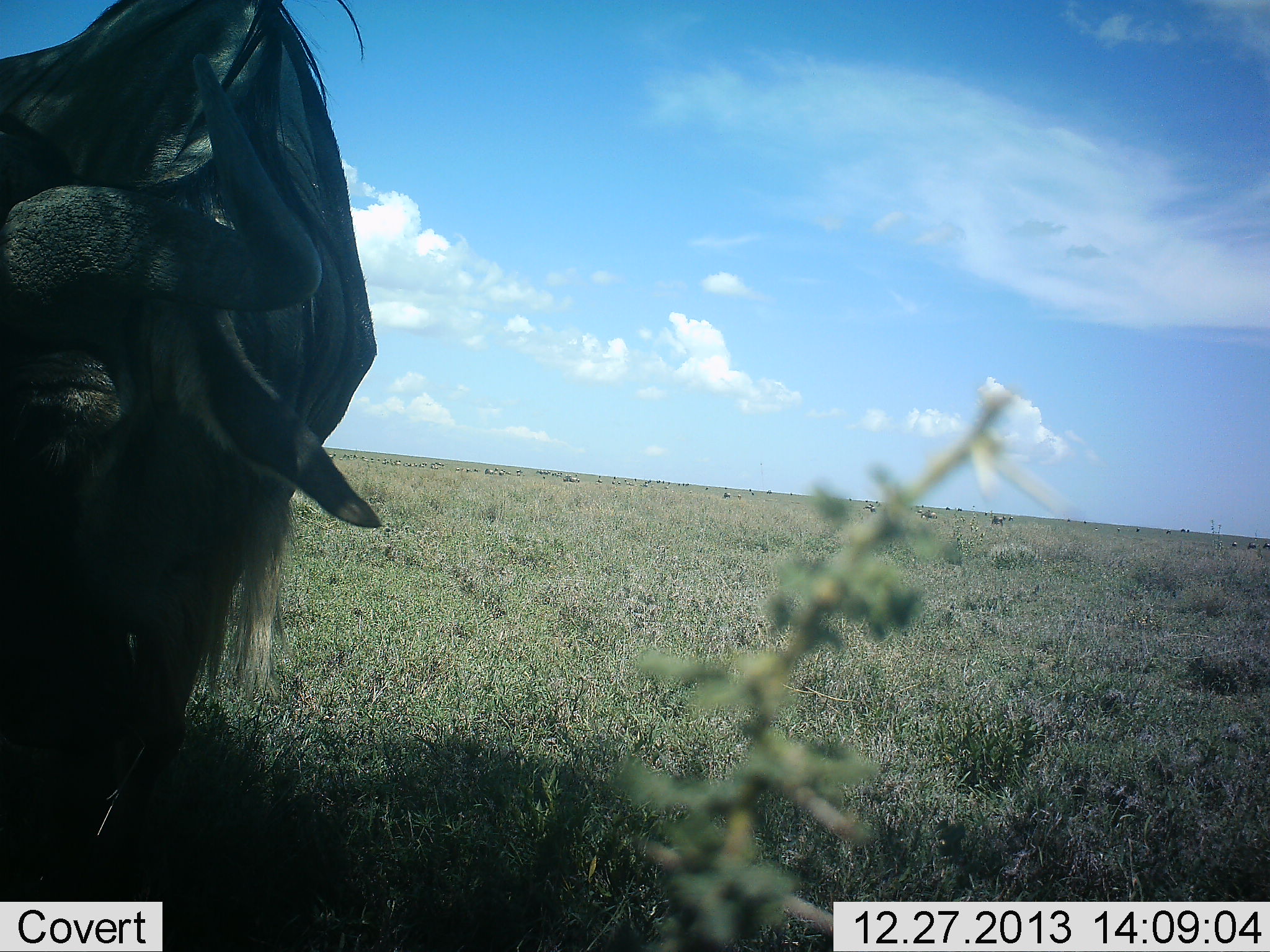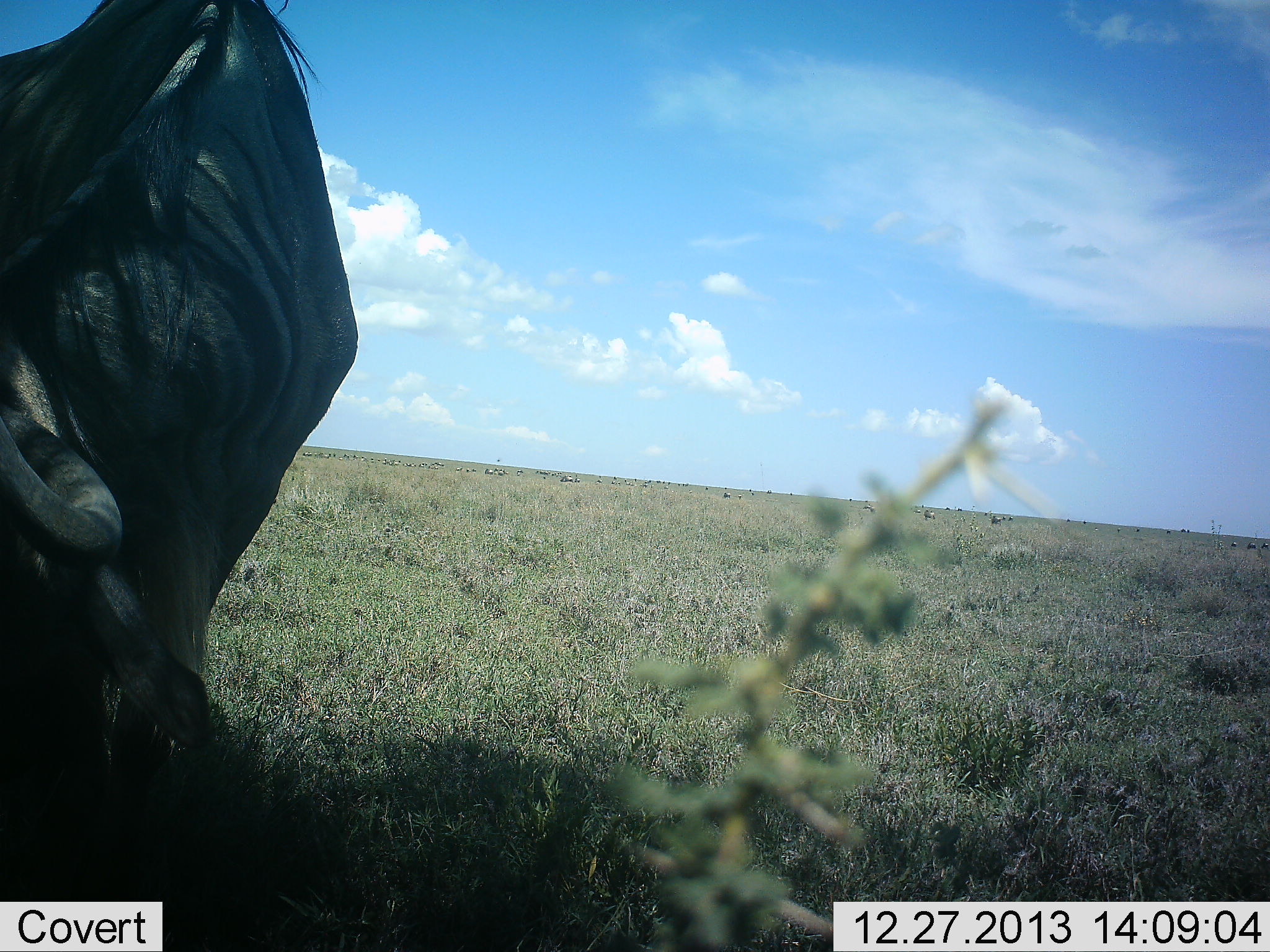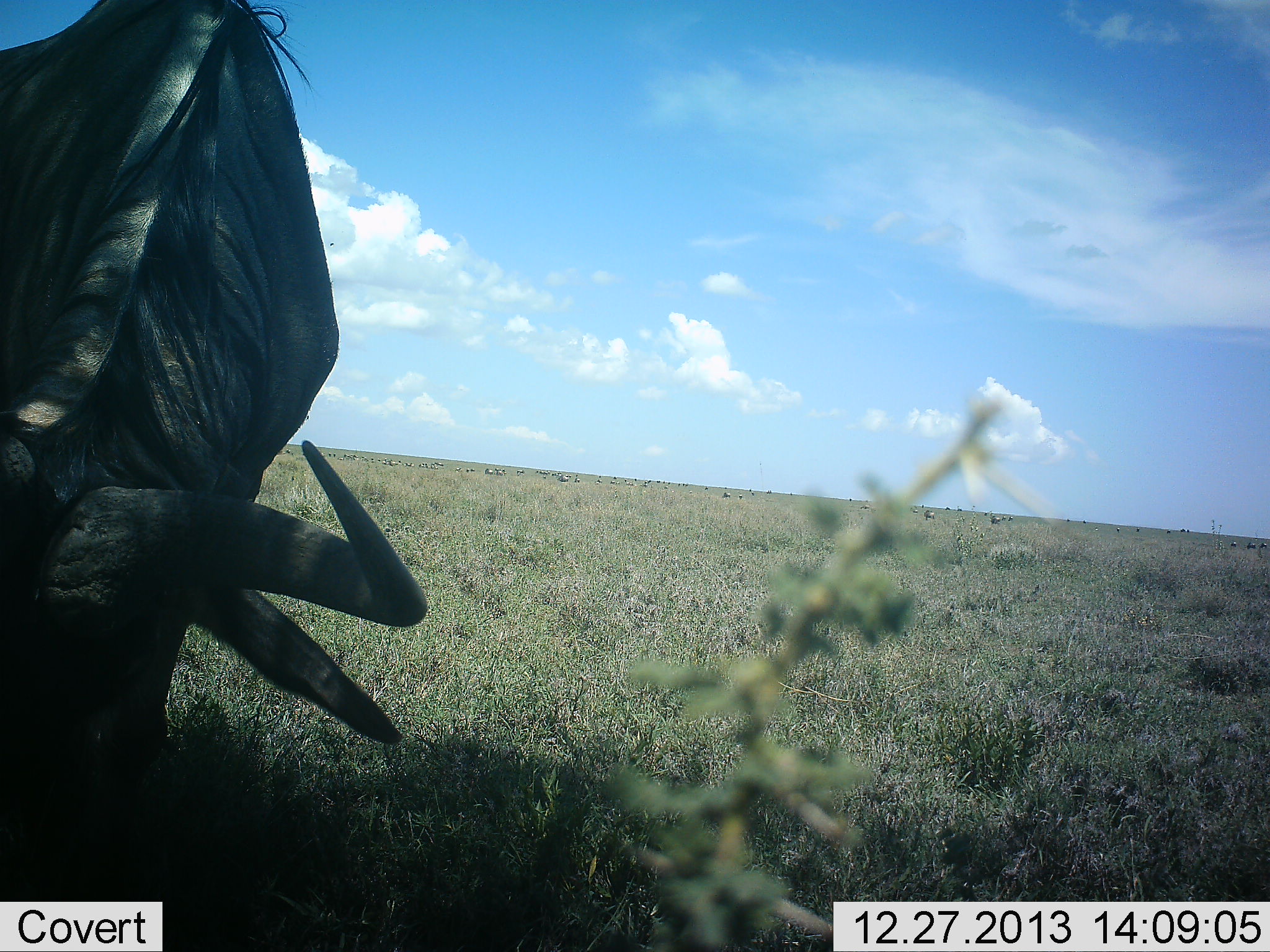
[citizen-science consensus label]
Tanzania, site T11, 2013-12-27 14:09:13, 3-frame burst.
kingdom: Animalia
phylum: Chordata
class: Mammalia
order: Artiodactyla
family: Bovidae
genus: Connochaetes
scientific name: Connochaetes taurinus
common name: blue wildebeest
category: wildebeest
Wildebeest (blue wildebeest) (Connochaetes taurinus), count 1. Behavior (volunteer vote fractions): standing 10%, resting 0%, moving 0%, interacting 0%. Young present (vote fraction): 0%. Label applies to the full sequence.